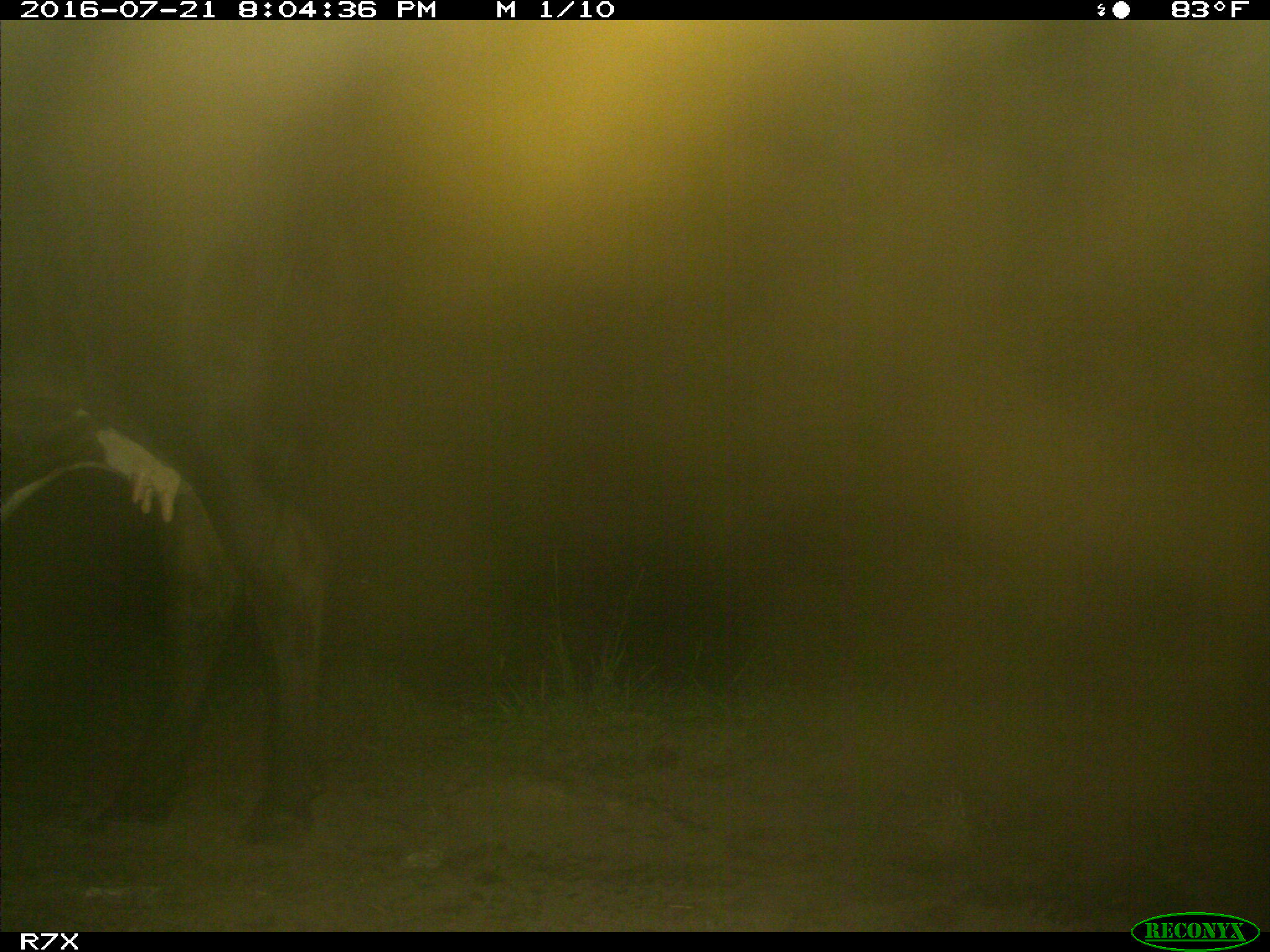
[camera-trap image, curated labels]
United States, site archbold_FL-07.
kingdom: Animalia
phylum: Chordata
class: Mammalia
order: Artiodactyla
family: Bovidae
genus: Bos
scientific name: Bos taurus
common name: domestic cow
Bos taurus (domestic cow).